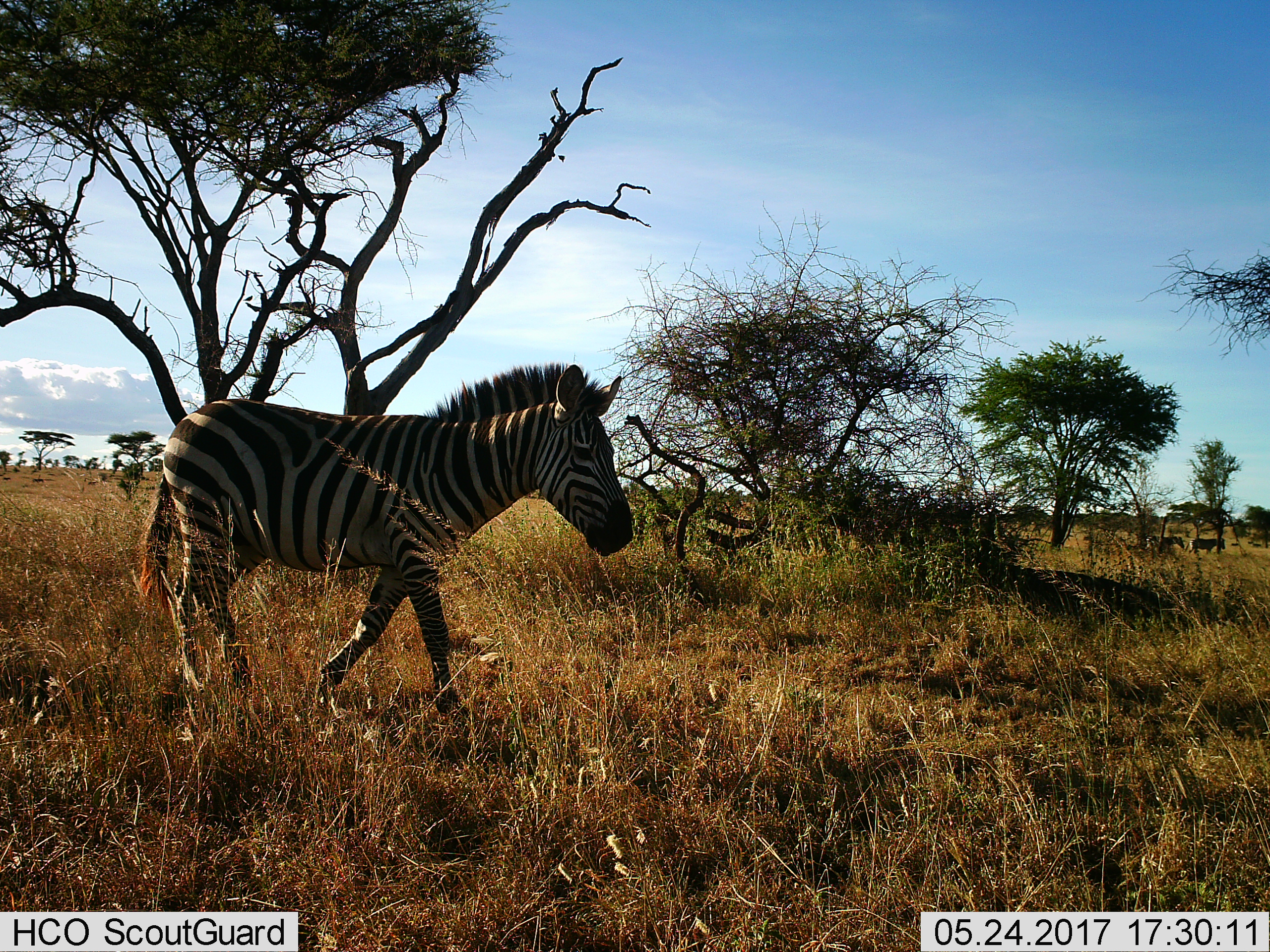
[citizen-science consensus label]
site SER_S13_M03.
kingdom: Animalia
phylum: Chordata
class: Mammalia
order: Perissodactyla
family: Equidae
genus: Equus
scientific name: Equus quagga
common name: plains zebra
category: zebraplains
Zebraplains (plains zebra) (Equus quagga), count 3. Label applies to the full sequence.